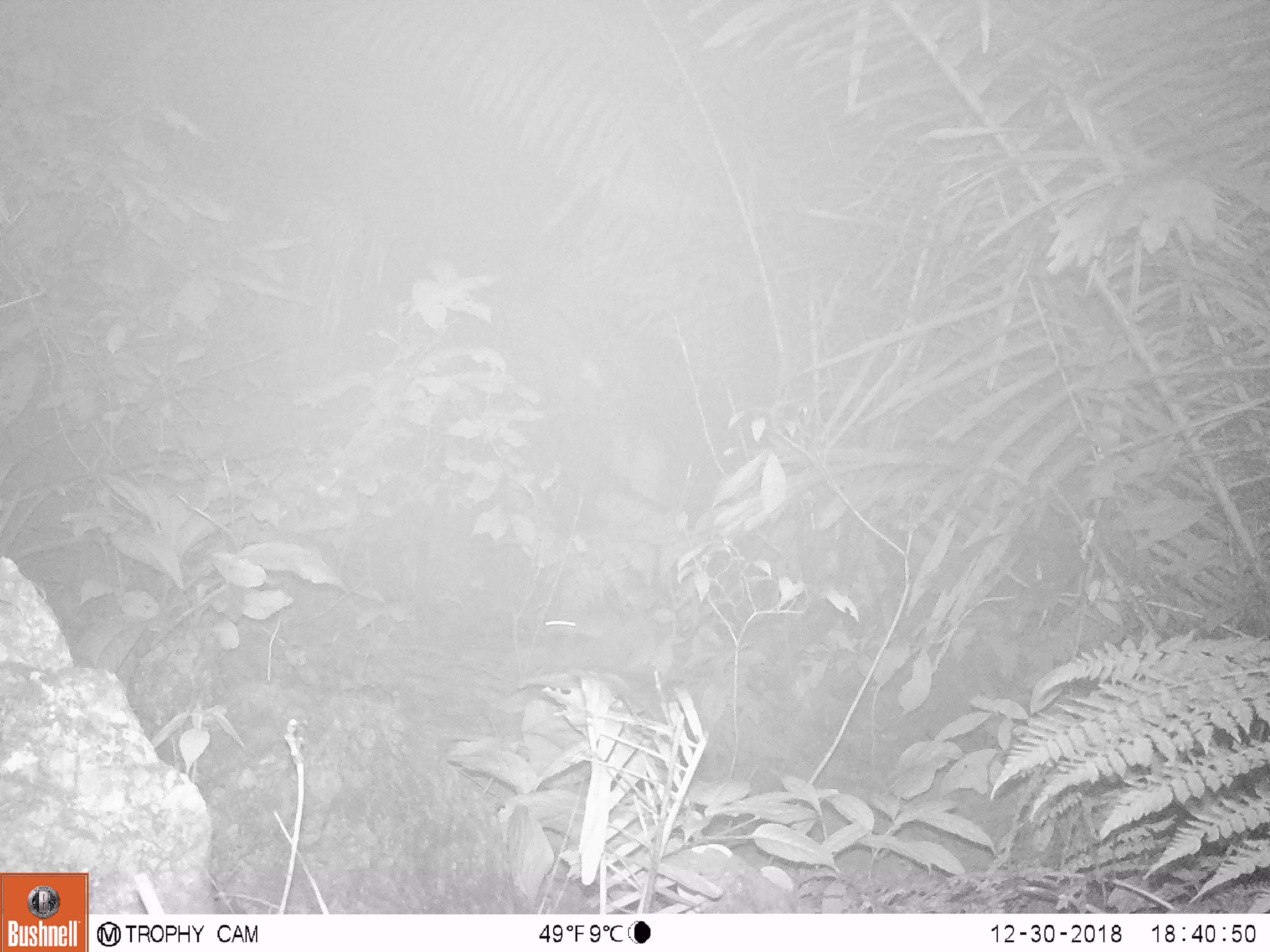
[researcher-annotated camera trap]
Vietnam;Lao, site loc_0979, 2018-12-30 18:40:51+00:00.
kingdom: Animalia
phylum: Chordata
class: Mammalia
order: Rodentia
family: Muridae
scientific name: Muridae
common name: old-world mice and rats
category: unidentified murid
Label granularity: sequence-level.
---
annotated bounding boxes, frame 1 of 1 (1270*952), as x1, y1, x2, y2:
unidentified murid: 539, 616, 603, 637